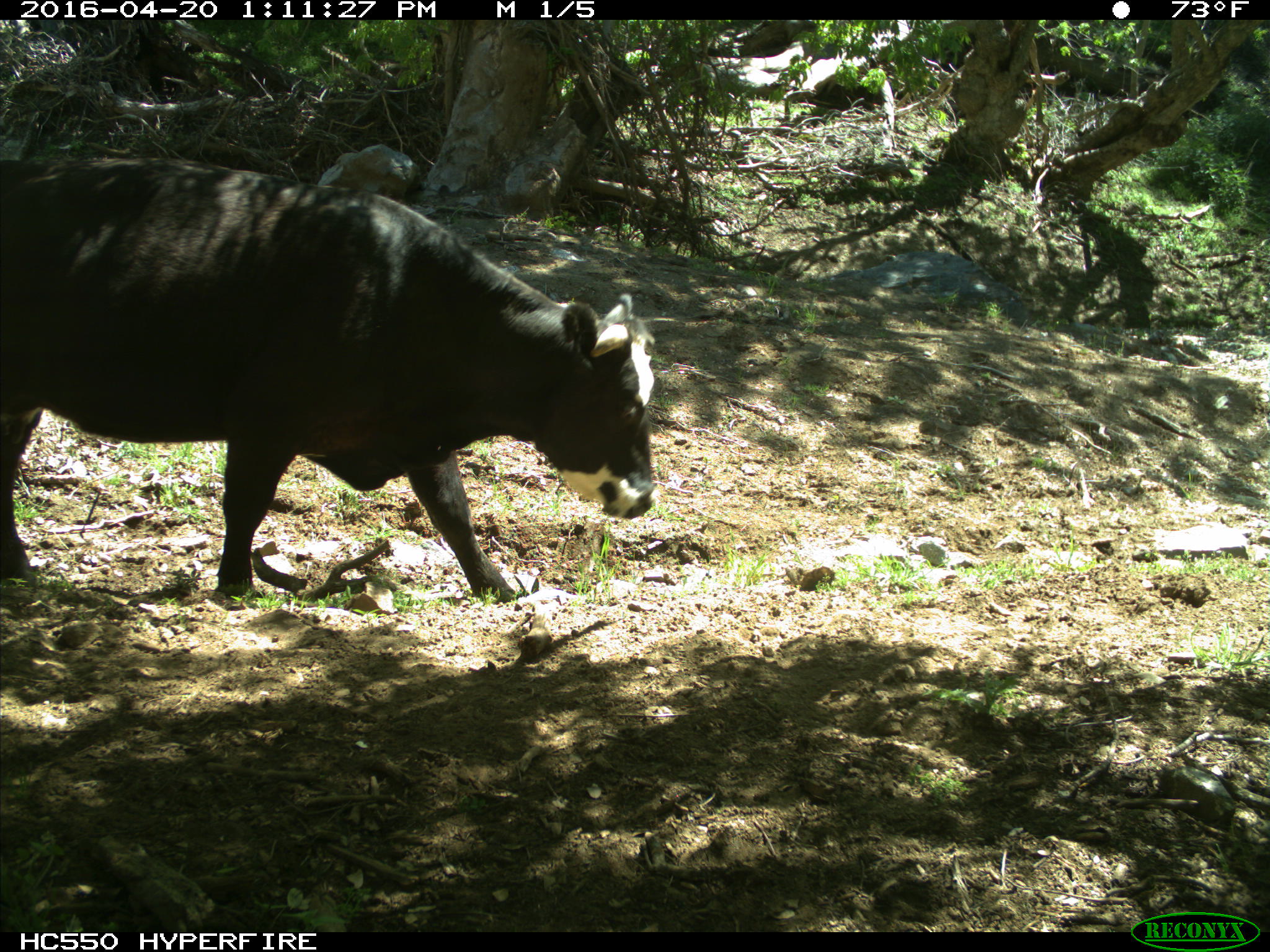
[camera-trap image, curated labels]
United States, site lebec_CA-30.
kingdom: Animalia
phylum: Chordata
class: Mammalia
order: Artiodactyla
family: Bovidae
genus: Bos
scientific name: Bos taurus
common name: domestic cow